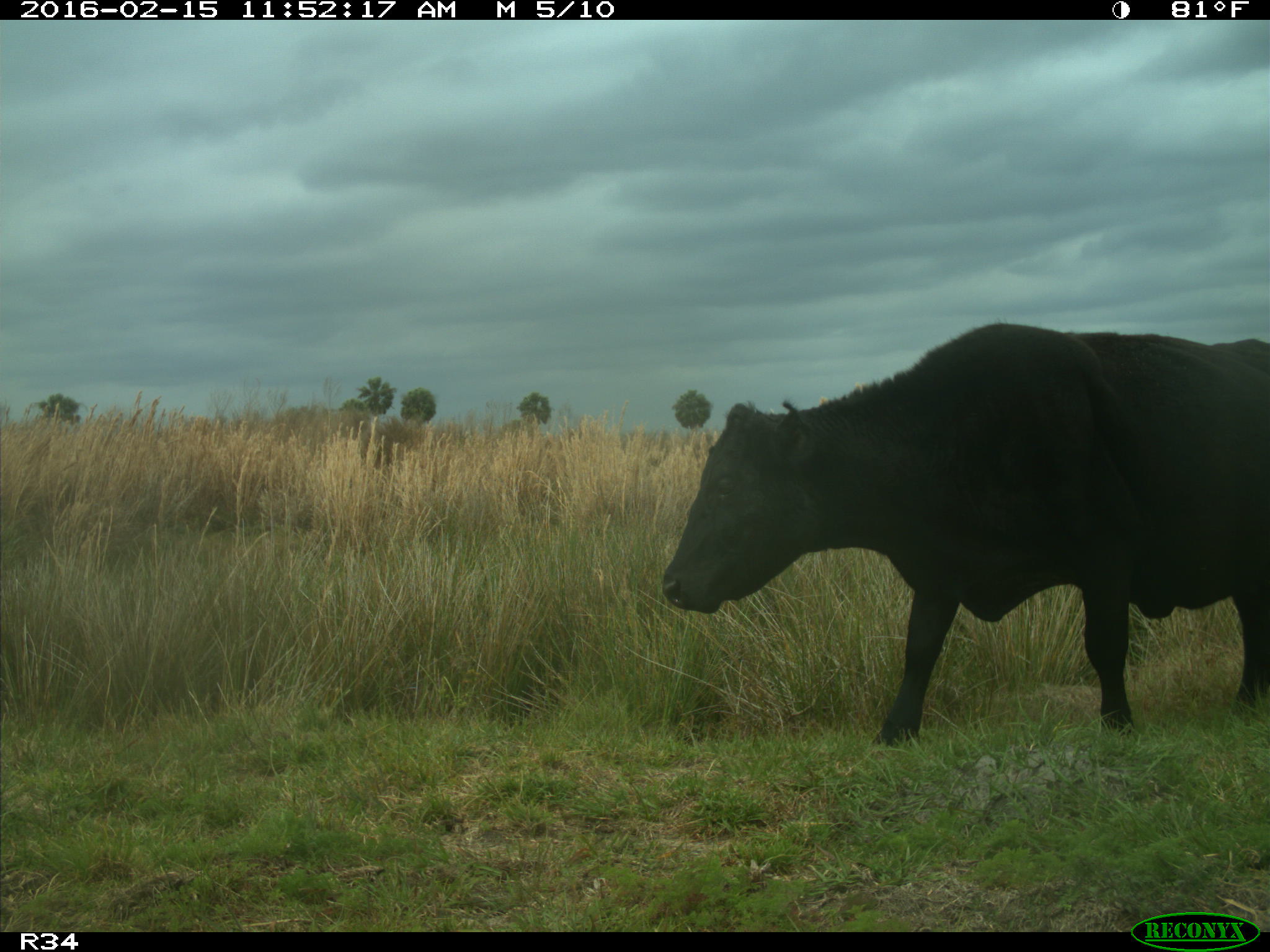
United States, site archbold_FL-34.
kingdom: Animalia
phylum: Chordata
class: Mammalia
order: Artiodactyla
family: Bovidae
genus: Bos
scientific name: Bos taurus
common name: domestic cow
Bos taurus (domestic cow).